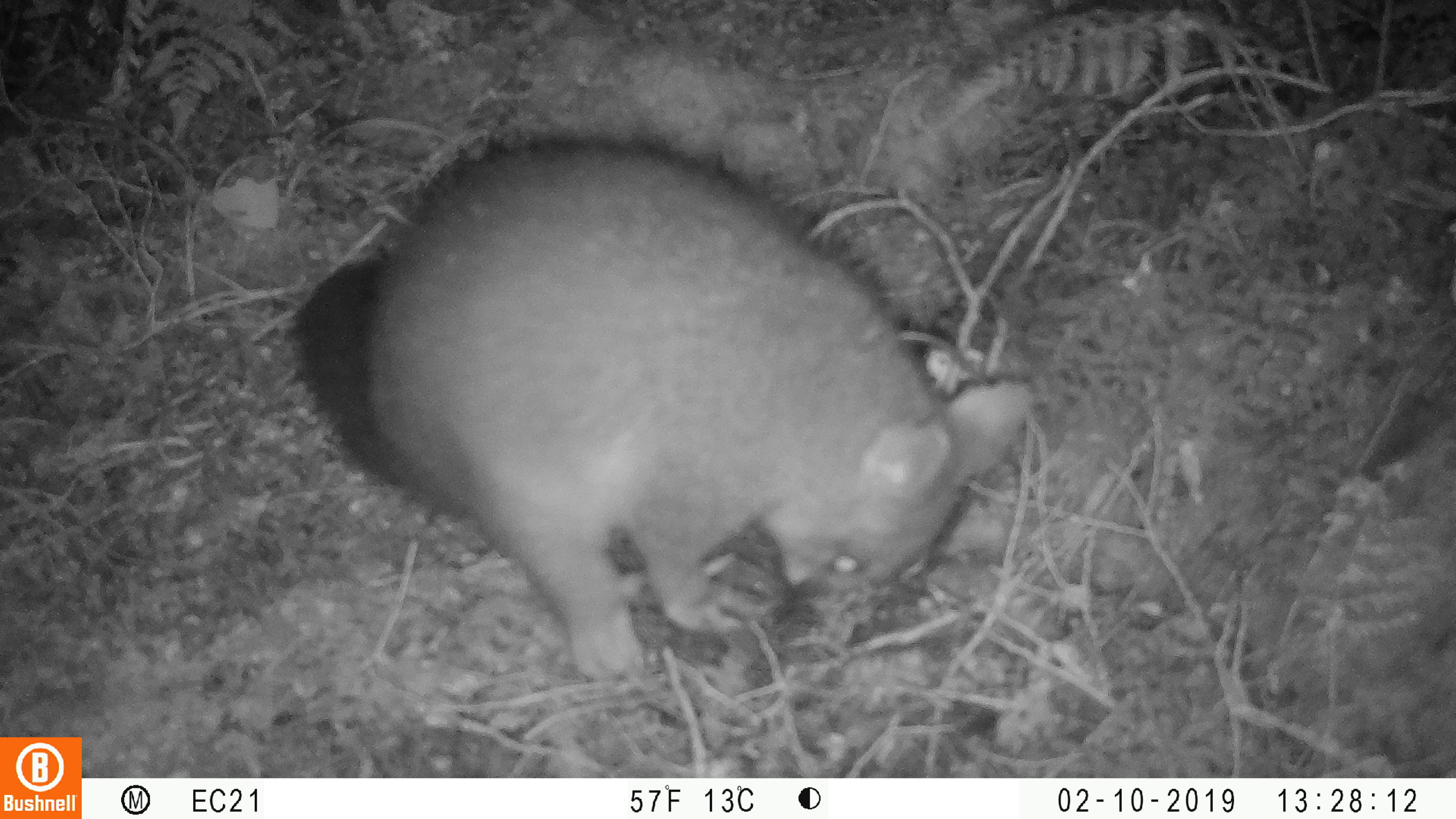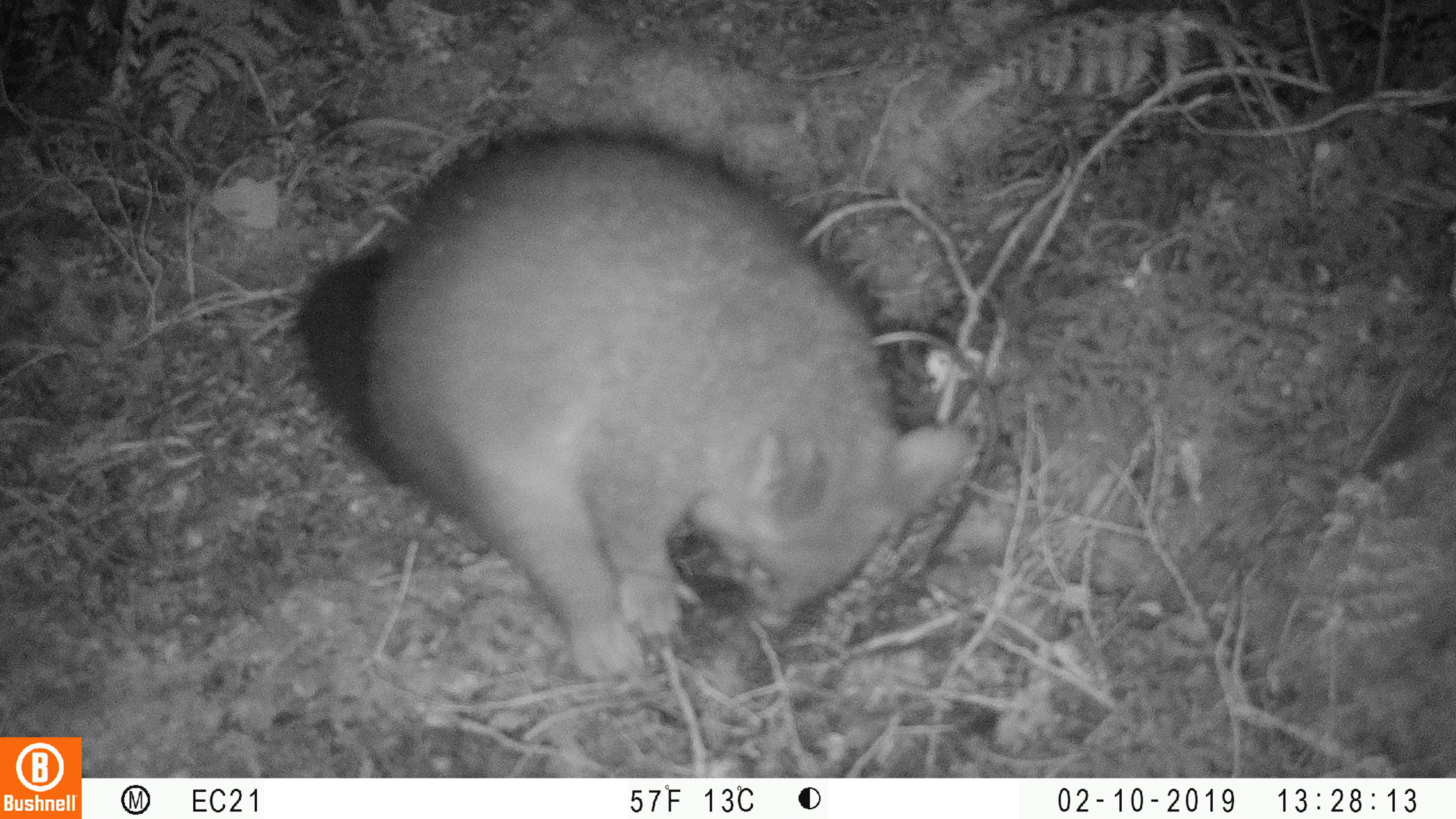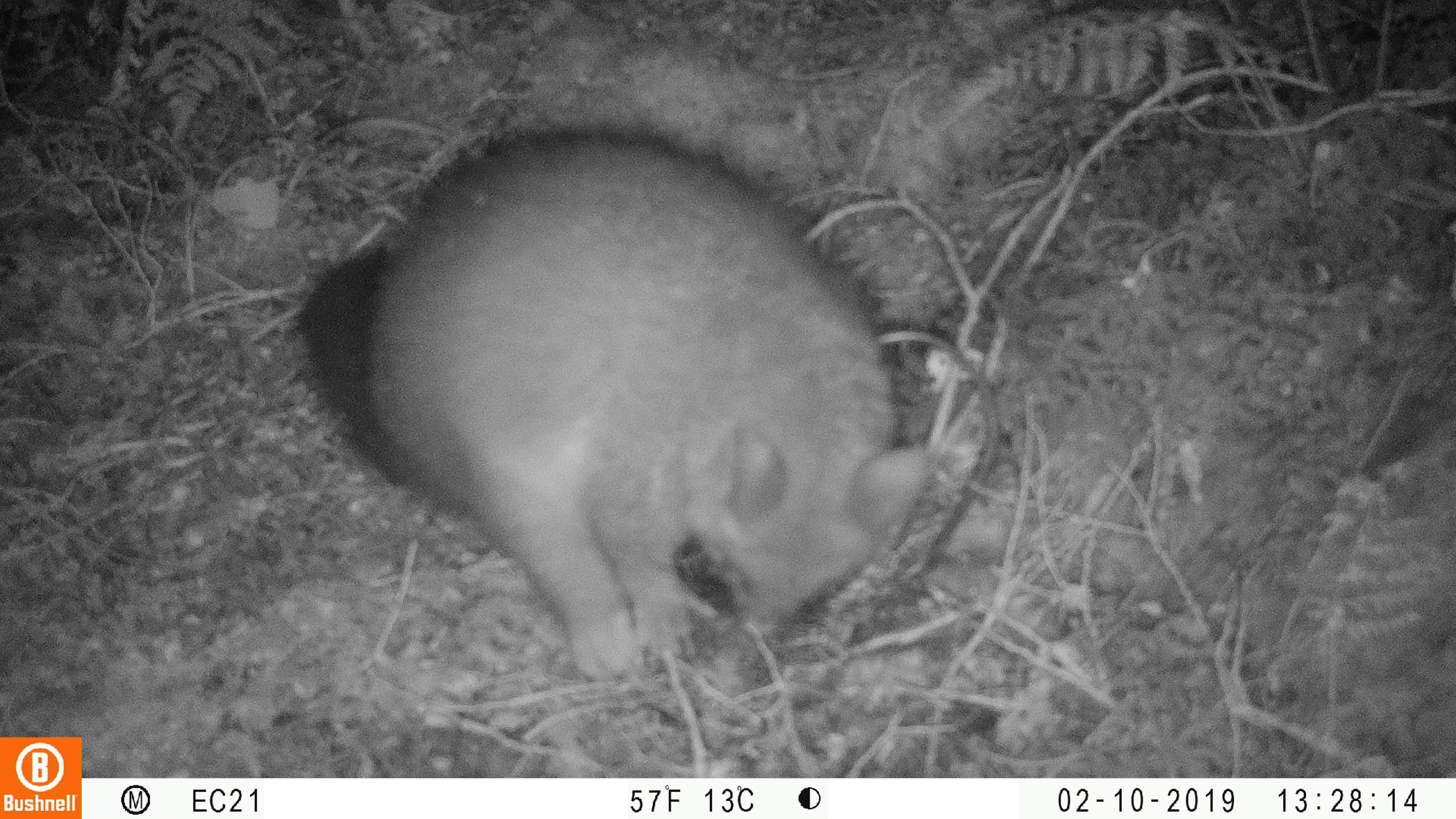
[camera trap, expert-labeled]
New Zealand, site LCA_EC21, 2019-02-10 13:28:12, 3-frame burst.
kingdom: Animalia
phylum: Chordata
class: Mammalia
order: Diprotodontia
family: Phalangeridae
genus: Trichosurus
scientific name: Trichosurus vulpecula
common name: common brushtail possum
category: possum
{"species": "possum (common brushtail possum) (Trichosurus vulpecula)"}